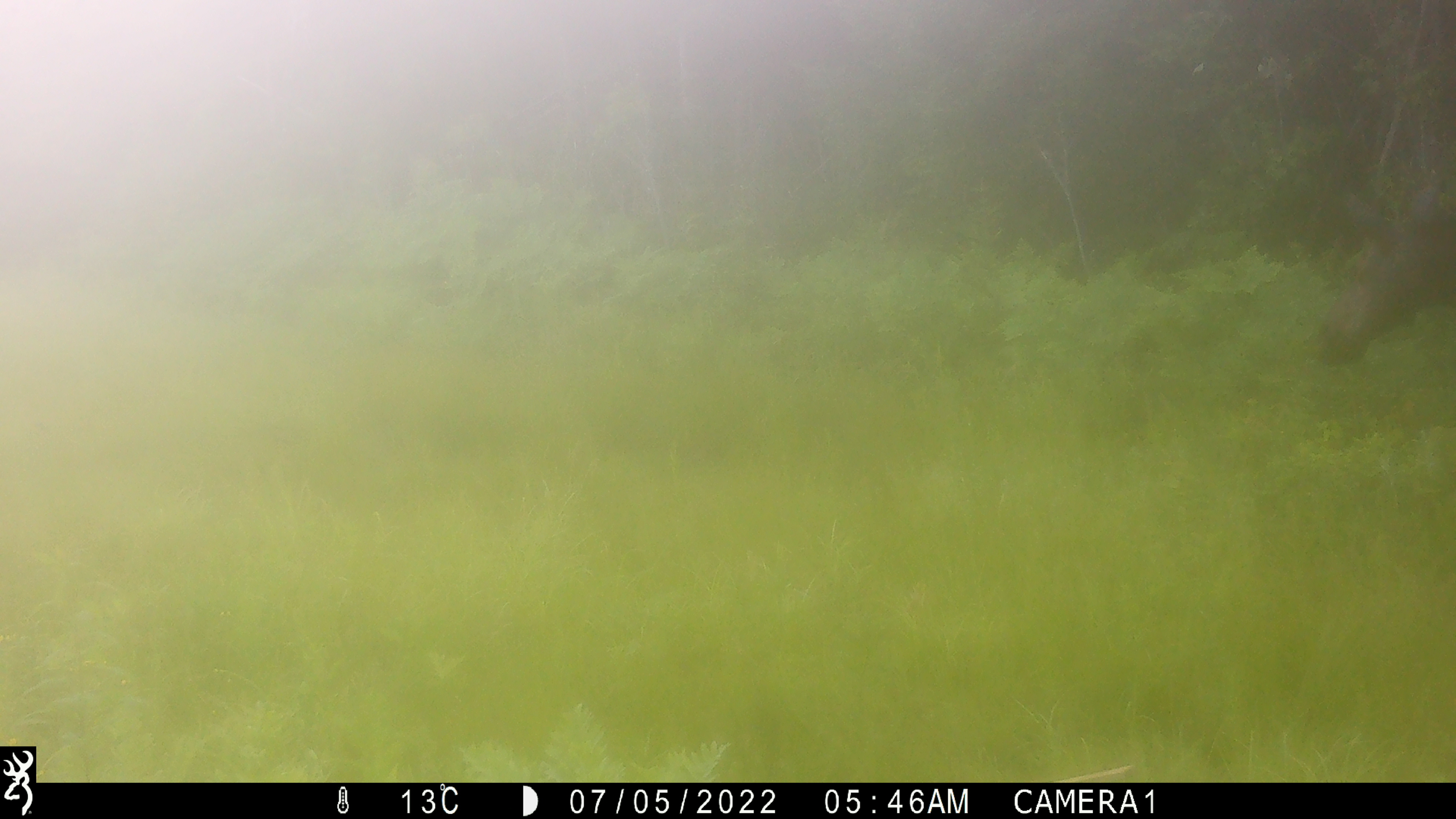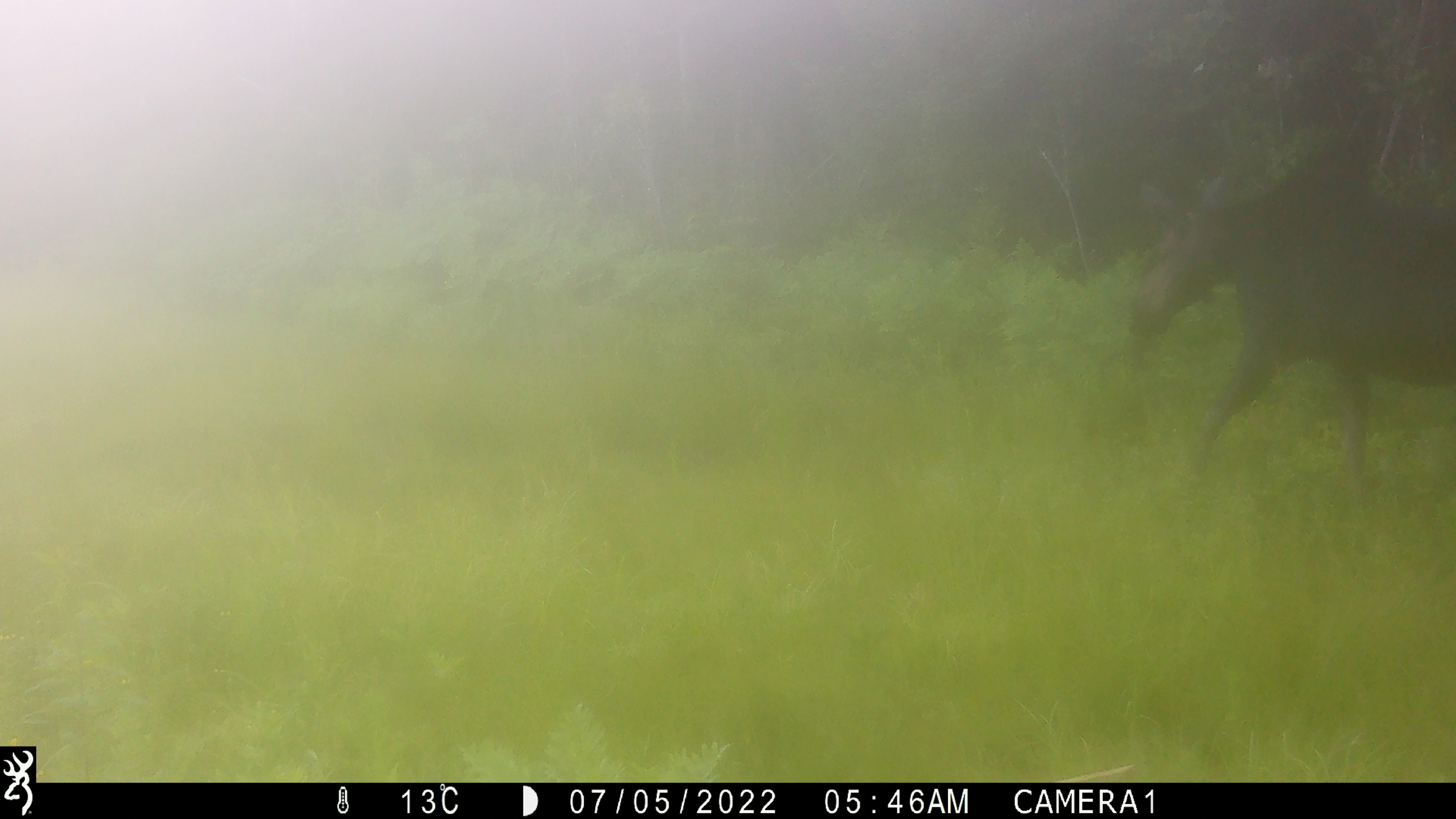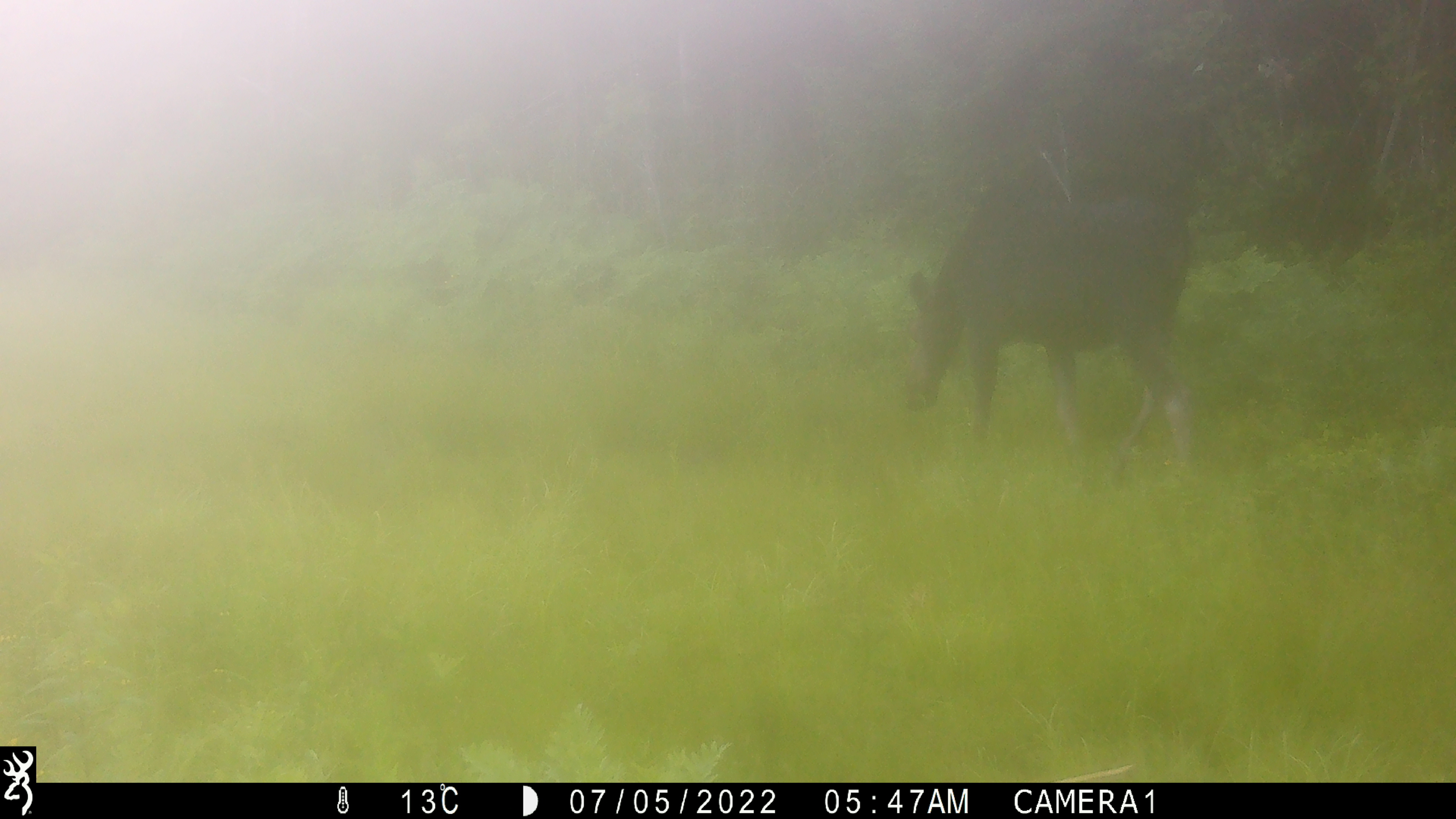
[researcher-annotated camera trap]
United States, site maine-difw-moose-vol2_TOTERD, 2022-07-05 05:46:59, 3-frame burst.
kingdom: Animalia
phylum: Chordata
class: Mammalia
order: Artiodactyla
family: Cervidae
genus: Alces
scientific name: Alces alces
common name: moose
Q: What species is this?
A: Moose (Alces alces).